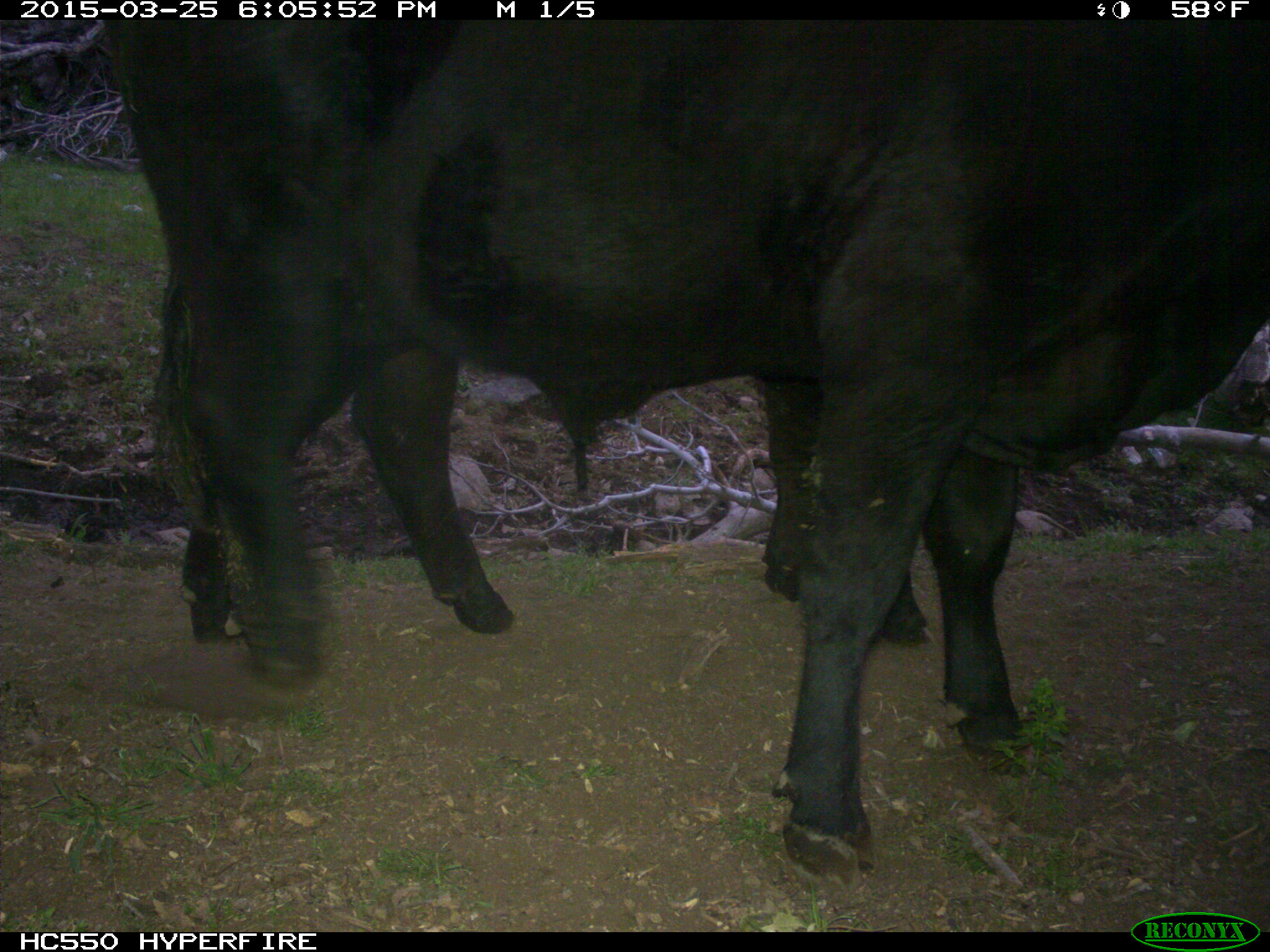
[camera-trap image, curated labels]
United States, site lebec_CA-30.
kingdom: Animalia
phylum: Chordata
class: Mammalia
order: Artiodactyla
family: Bovidae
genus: Bos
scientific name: Bos taurus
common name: domestic cow